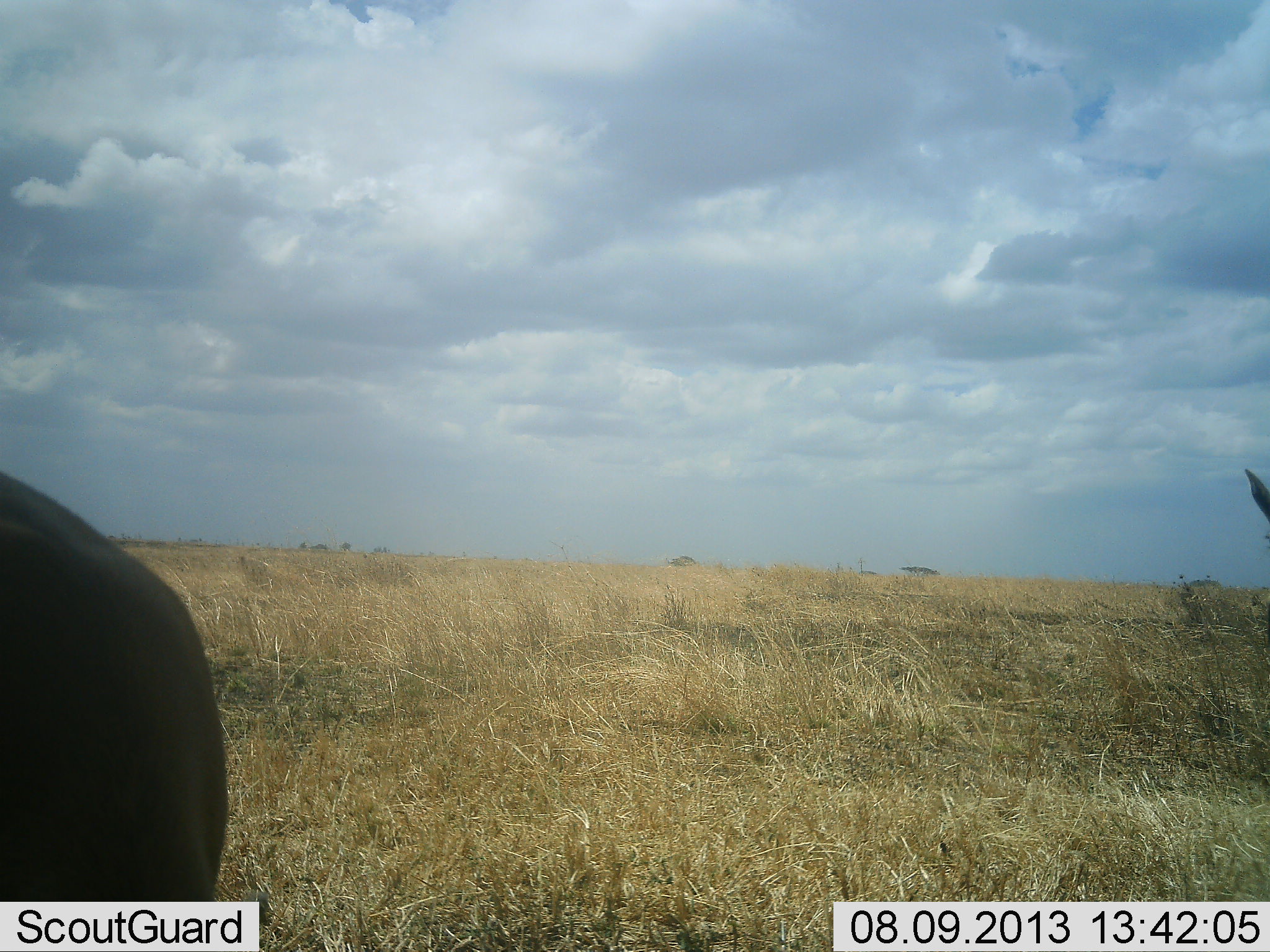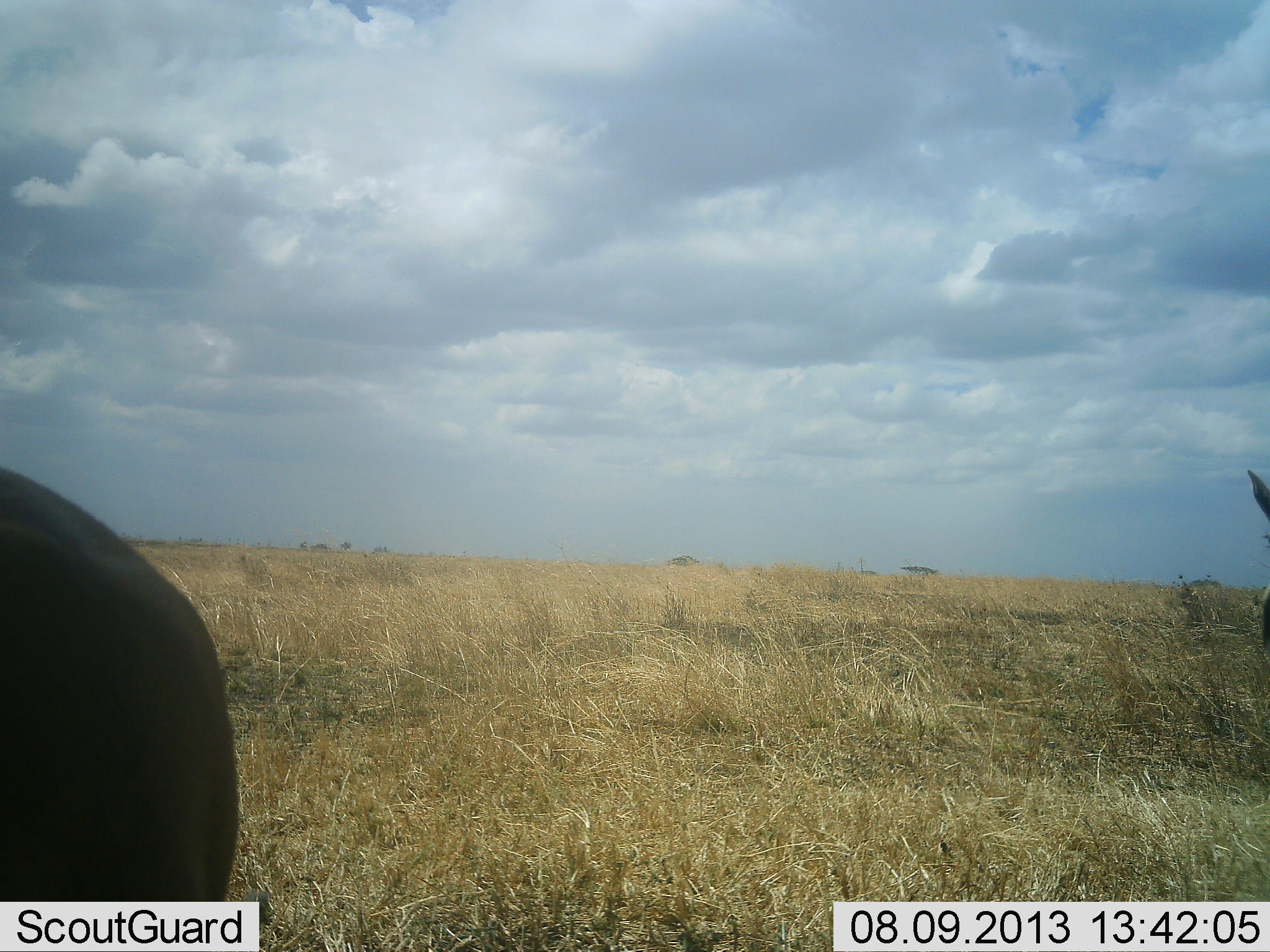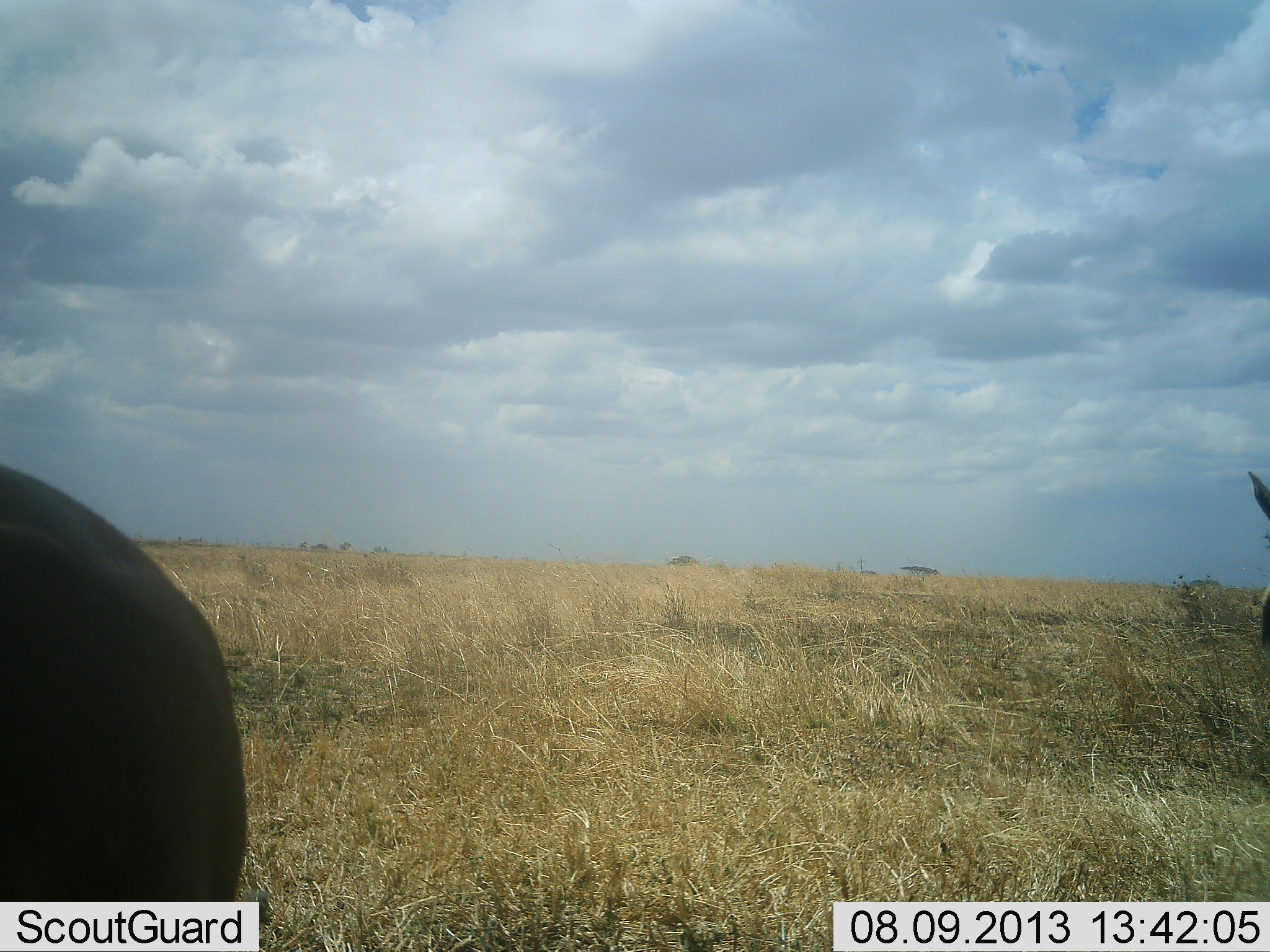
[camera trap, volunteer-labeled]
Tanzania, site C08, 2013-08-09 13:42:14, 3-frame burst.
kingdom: Animalia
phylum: Chordata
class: Mammalia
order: Artiodactyla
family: Bovidae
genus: Eudorcas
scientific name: Eudorcas thomsonii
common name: thomson's gazelle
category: gazellethomsons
Gazellethomsons (thomson's gazelle) (Eudorcas thomsonii), count 2. Behavior (volunteer vote fractions): standing 100%, resting 0%, moving 0%, interacting 0%. Young present (vote fraction): 0%. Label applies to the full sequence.